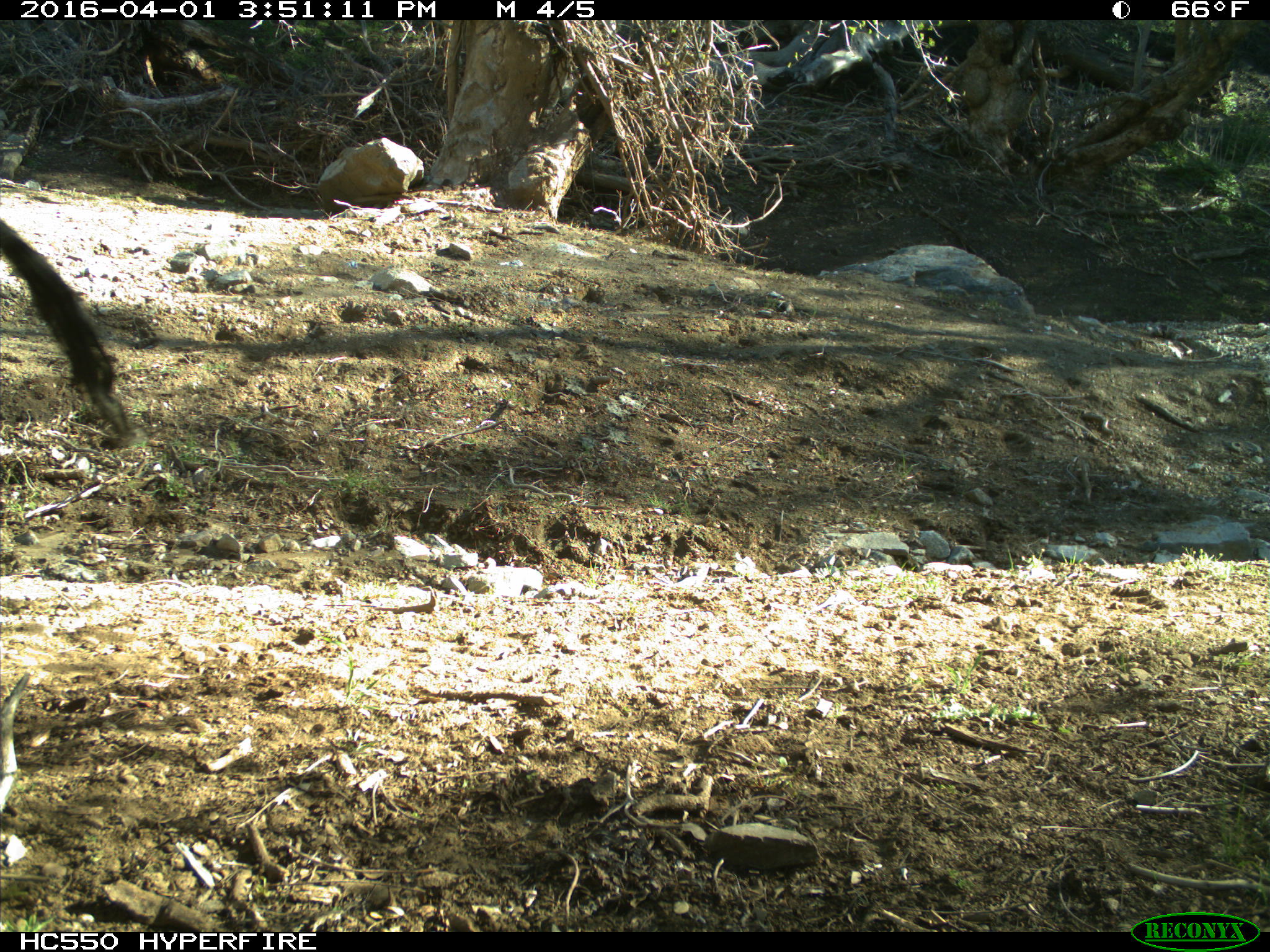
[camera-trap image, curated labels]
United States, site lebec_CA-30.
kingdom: Animalia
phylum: Chordata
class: Mammalia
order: Artiodactyla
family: Bovidae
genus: Bos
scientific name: Bos taurus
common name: domestic cow